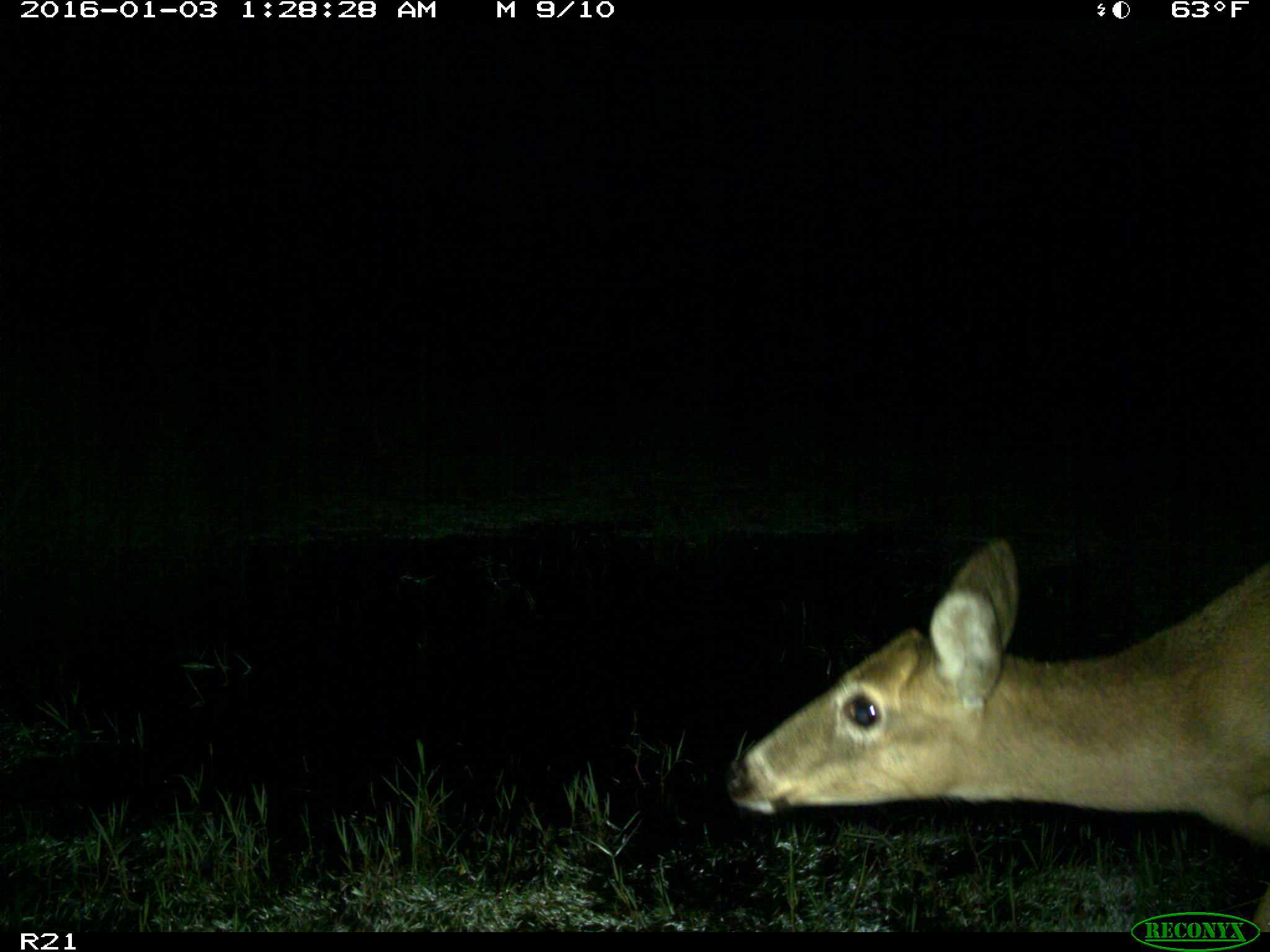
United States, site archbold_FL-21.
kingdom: Animalia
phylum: Chordata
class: Mammalia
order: Artiodactyla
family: Cervidae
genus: Odocoileus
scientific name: Odocoileus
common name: deer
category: unidentified deer